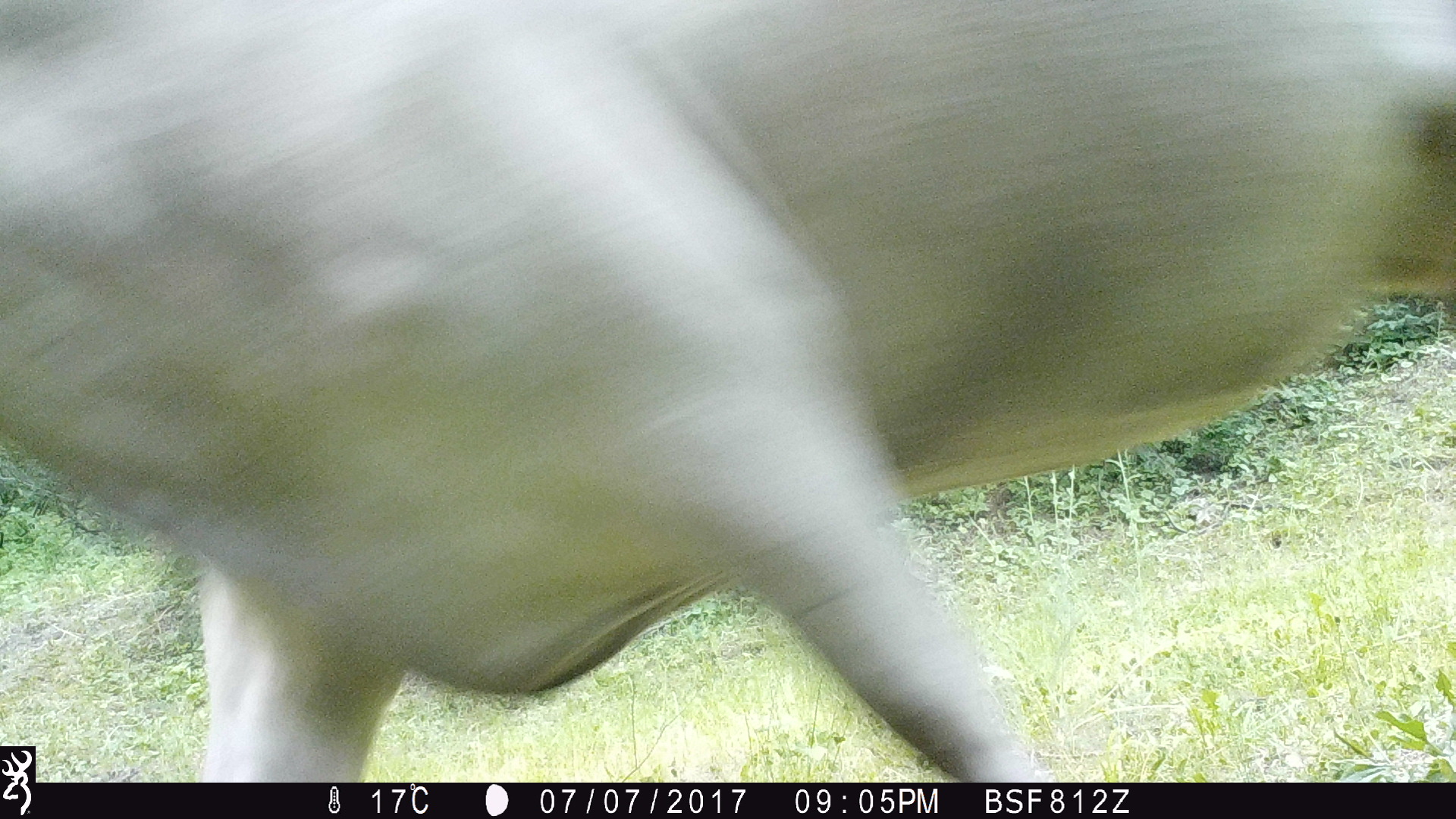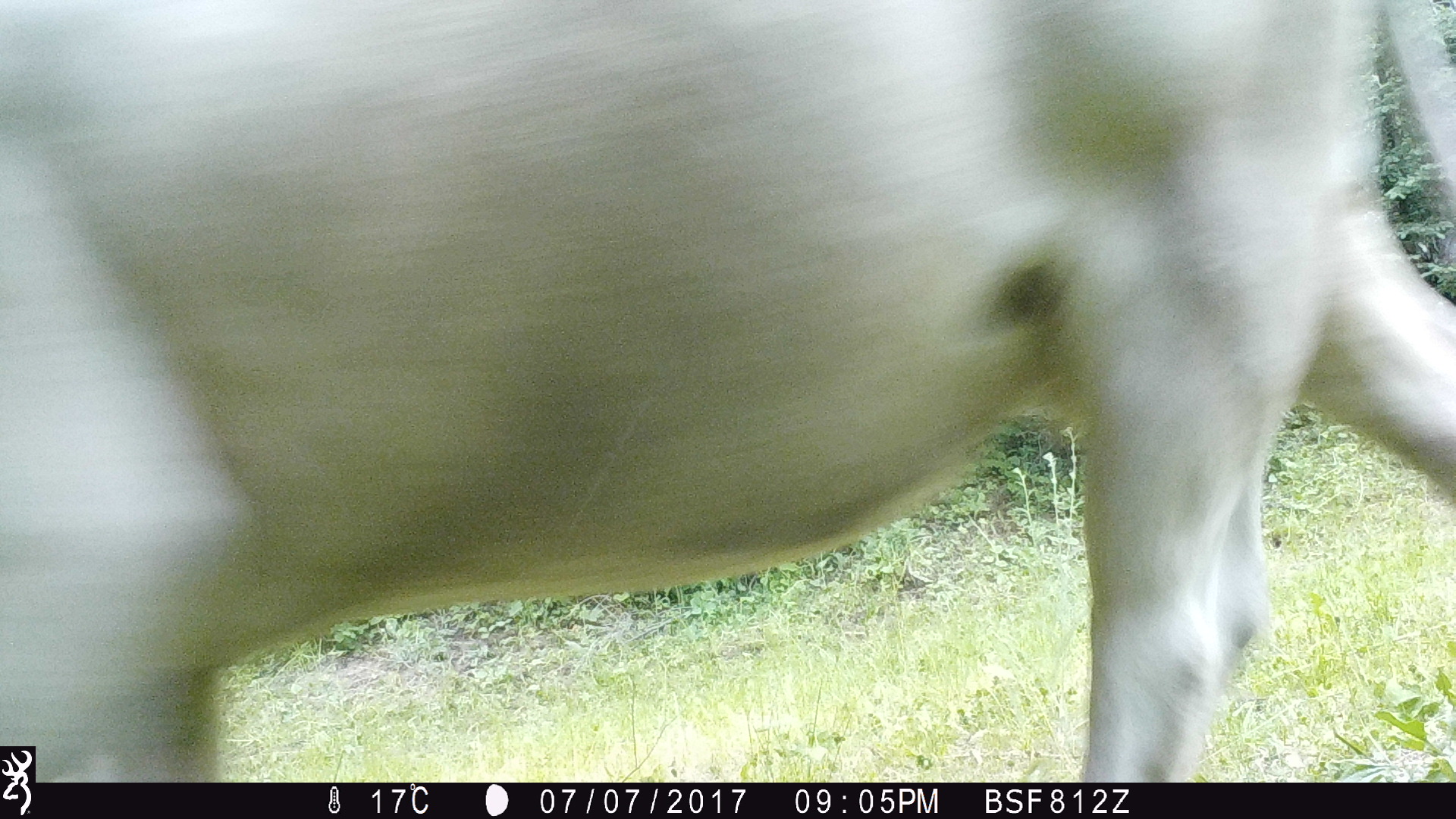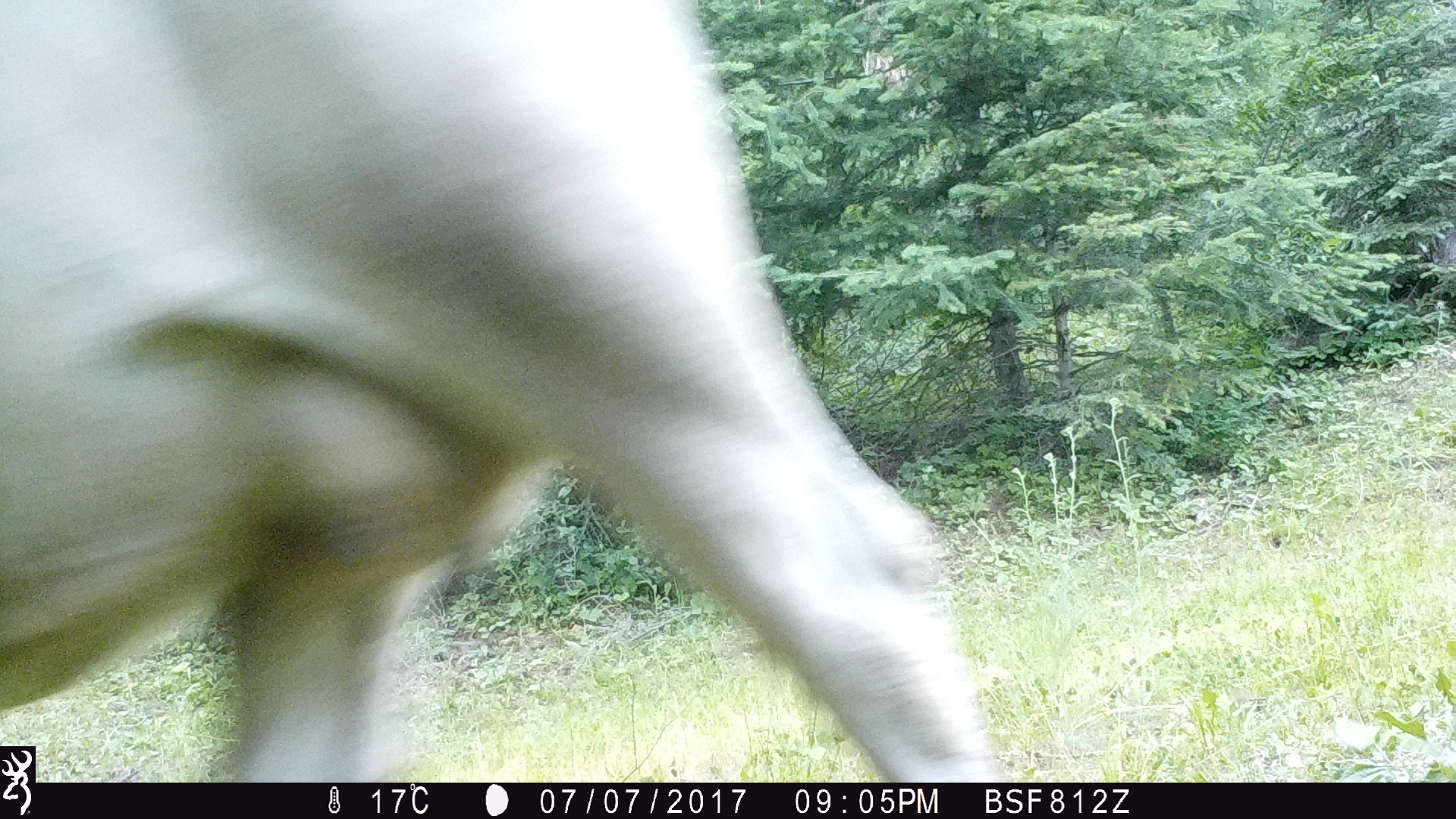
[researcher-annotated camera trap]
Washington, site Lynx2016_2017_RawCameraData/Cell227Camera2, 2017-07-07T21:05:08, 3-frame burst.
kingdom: Animalia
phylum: Chordata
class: Mammalia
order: Artiodactyla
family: Bovidae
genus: Bos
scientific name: Bos taurus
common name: domestic cattle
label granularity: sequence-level